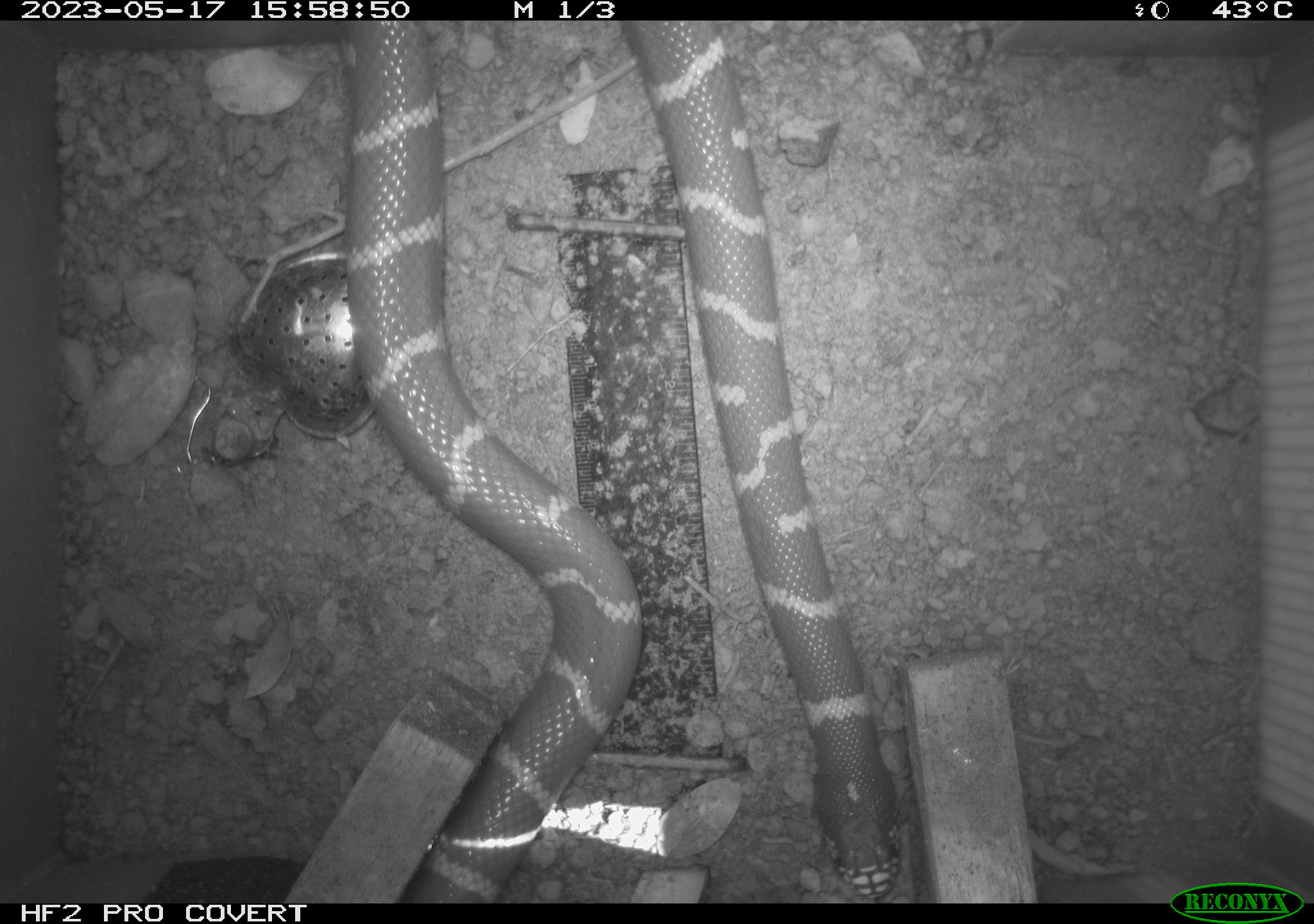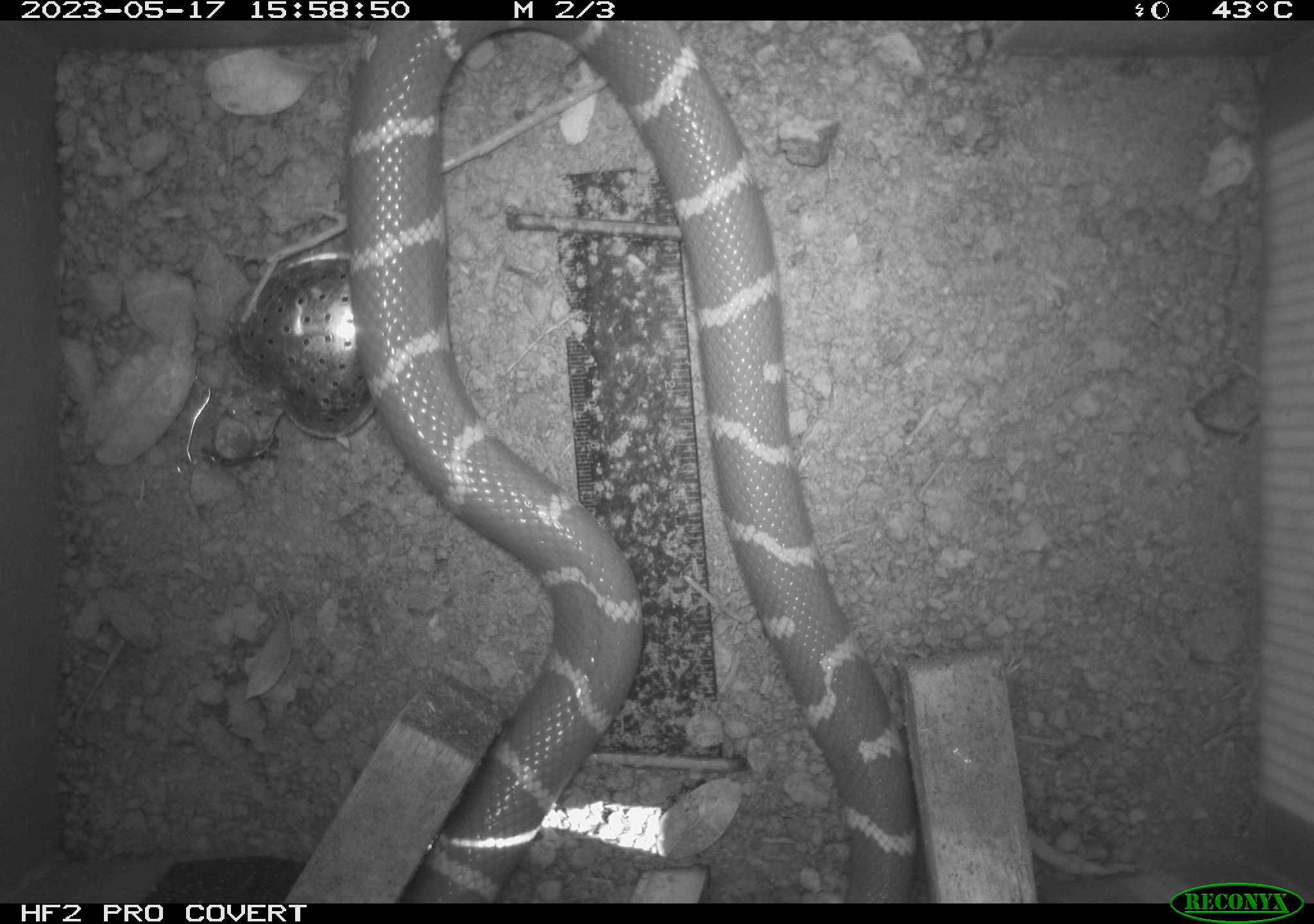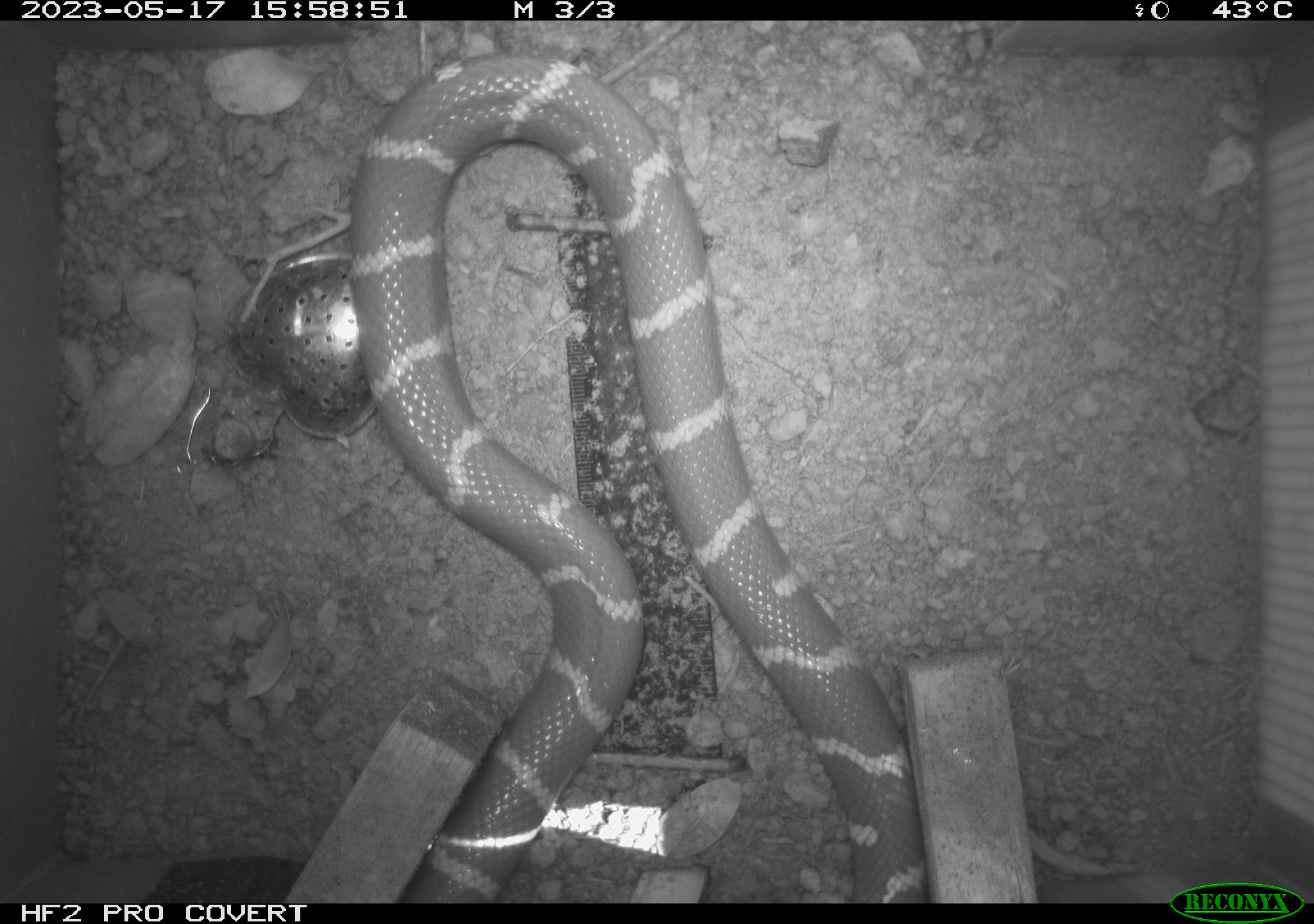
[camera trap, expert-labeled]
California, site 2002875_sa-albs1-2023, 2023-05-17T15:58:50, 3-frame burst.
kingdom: Animalia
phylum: Chordata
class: Reptilia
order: Squamata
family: Colubridae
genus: Lampropeltis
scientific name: Lampropeltis californiae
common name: california kingsnake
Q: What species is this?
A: California kingsnake (Lampropeltis californiae).